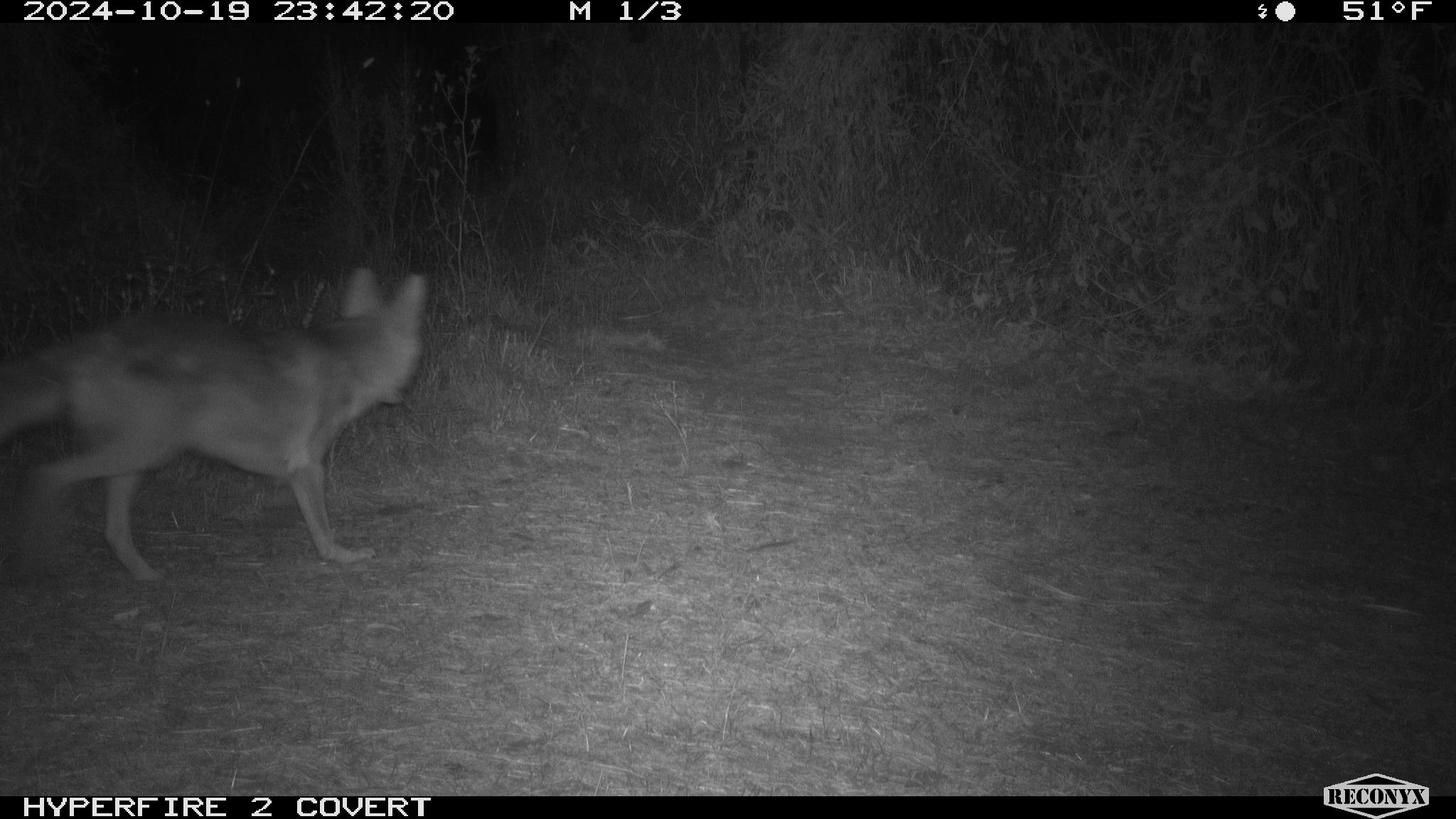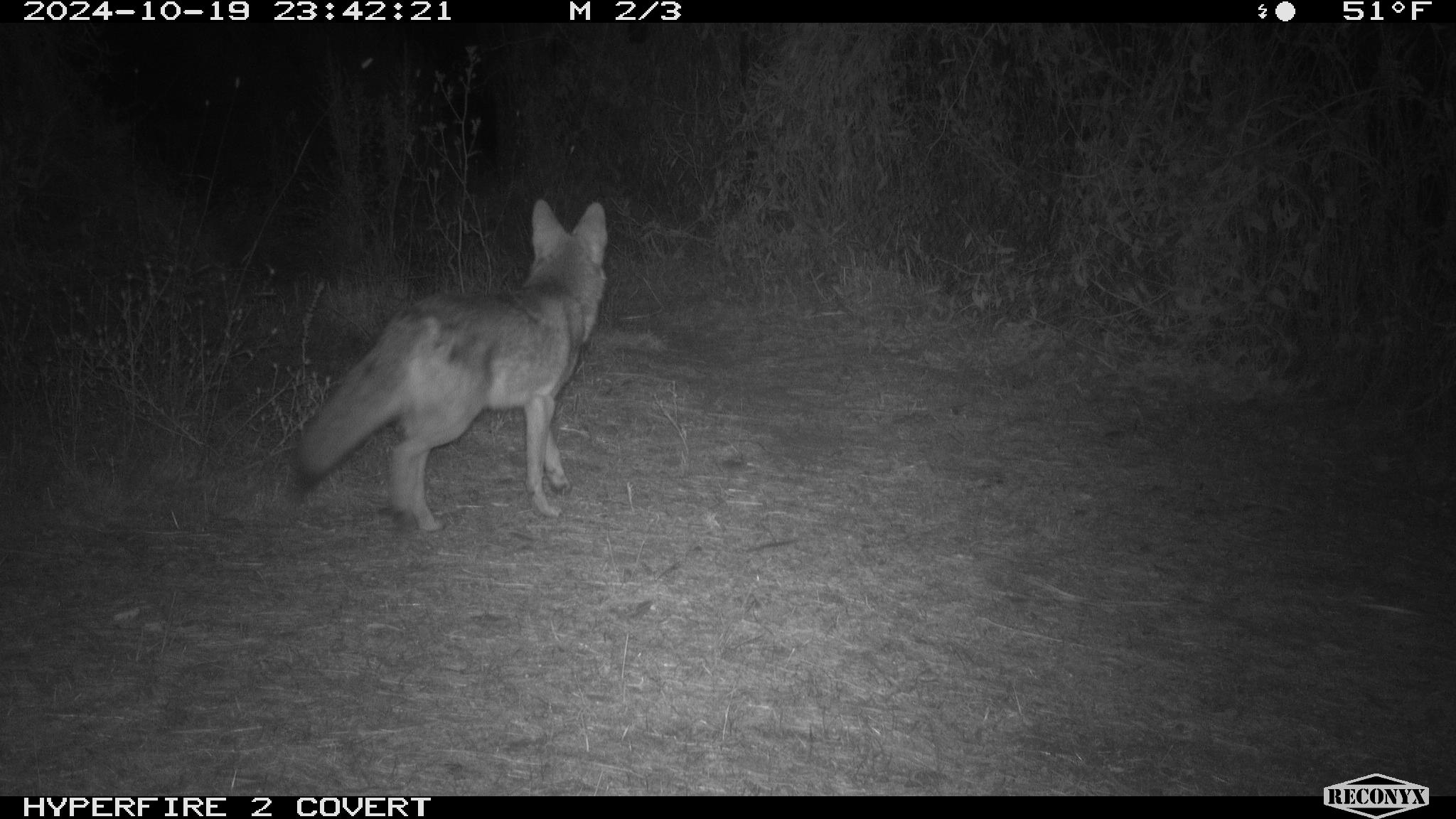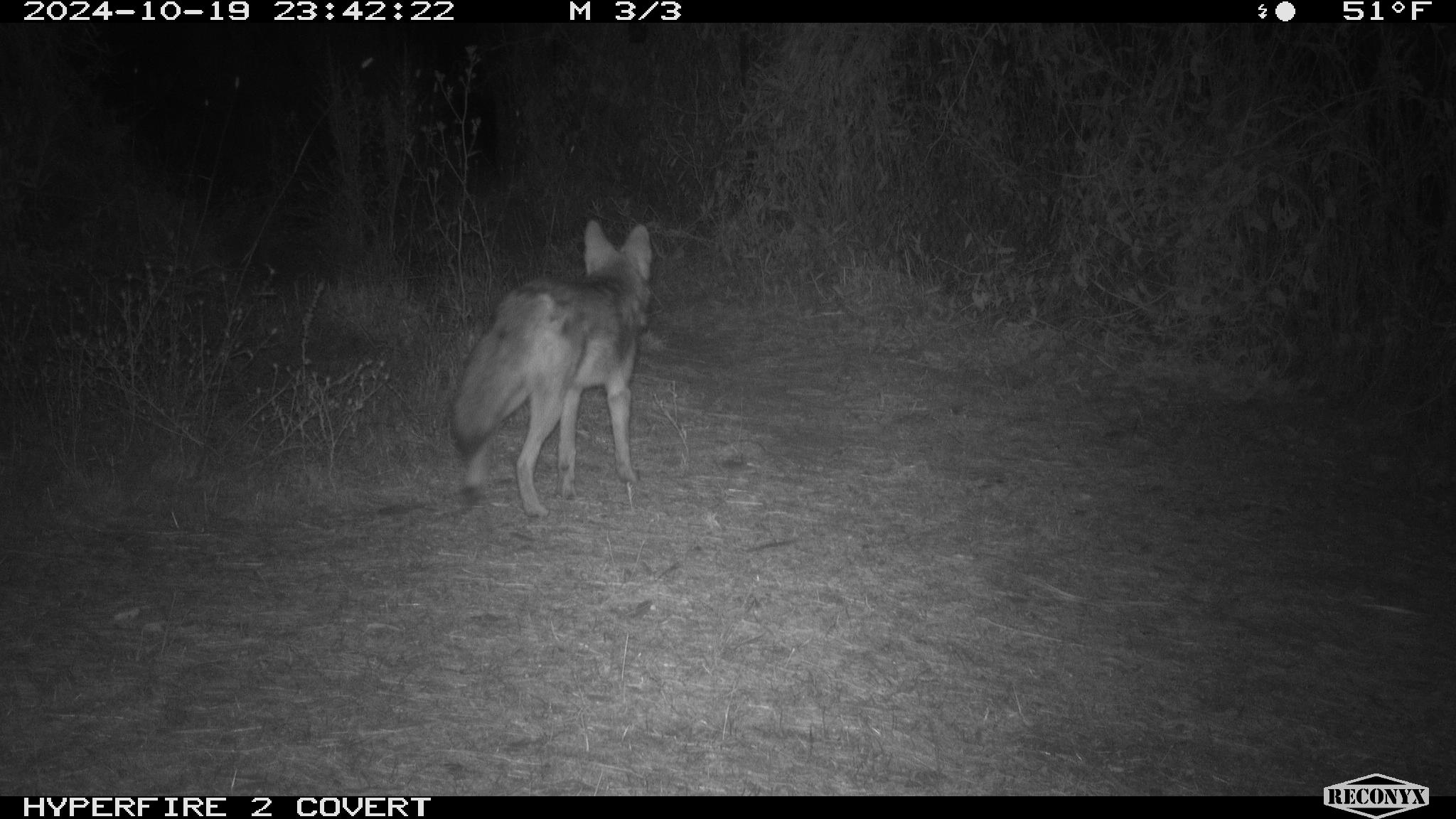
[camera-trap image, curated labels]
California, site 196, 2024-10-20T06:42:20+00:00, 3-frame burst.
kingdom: Animalia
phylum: Chordata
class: Mammalia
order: Carnivora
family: Canidae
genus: Canis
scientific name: Canis latrans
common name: coyote